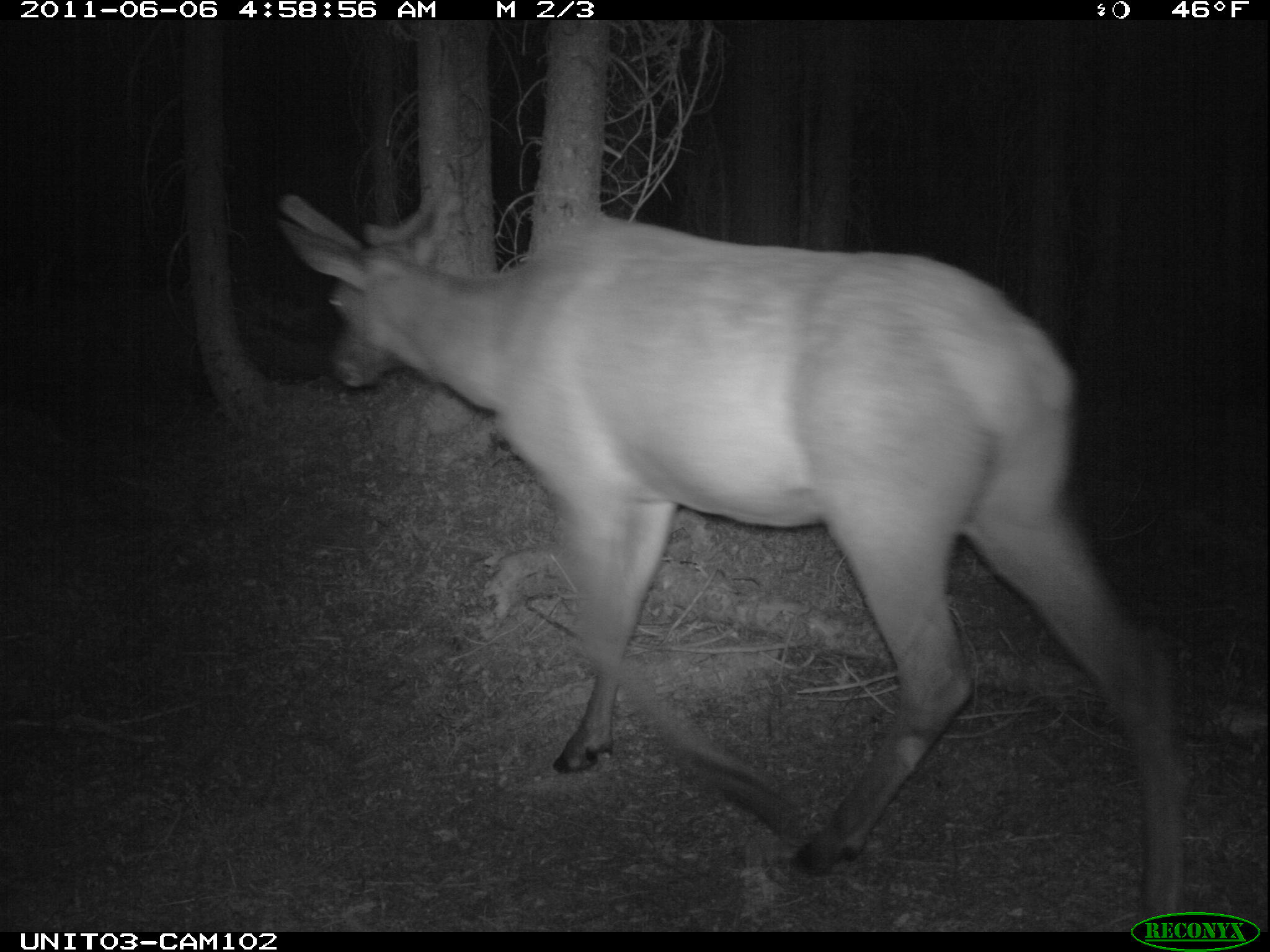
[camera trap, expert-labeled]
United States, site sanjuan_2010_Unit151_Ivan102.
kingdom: Animalia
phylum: Chordata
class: Mammalia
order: Artiodactyla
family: Cervidae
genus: Cervus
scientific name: Cervus elaphus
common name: red deer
Cervus elaphus (red deer).